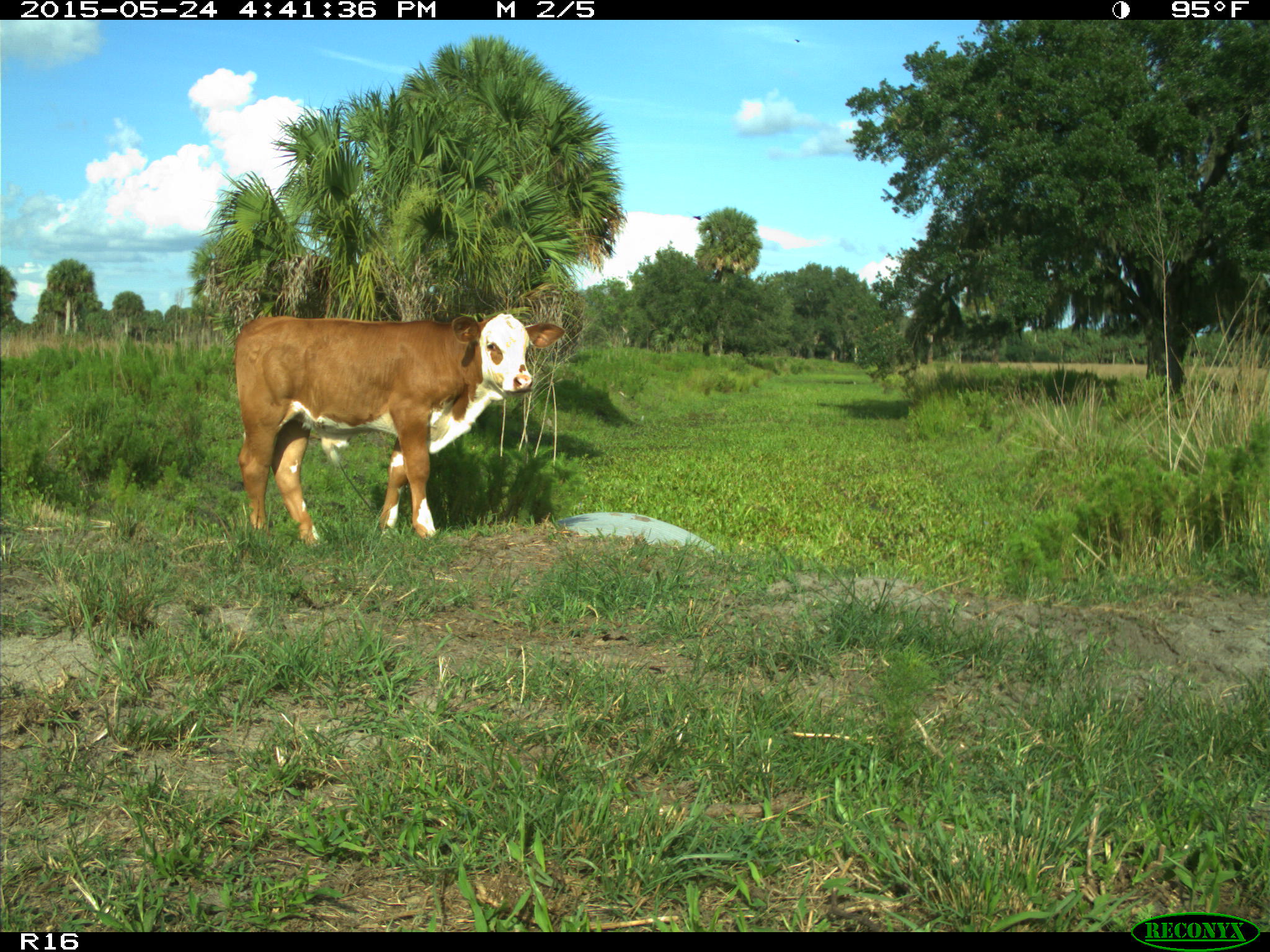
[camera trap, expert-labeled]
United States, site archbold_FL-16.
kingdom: Animalia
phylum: Chordata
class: Mammalia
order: Artiodactyla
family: Bovidae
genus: Bos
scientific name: Bos taurus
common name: domestic cow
Bos taurus (domestic cow).